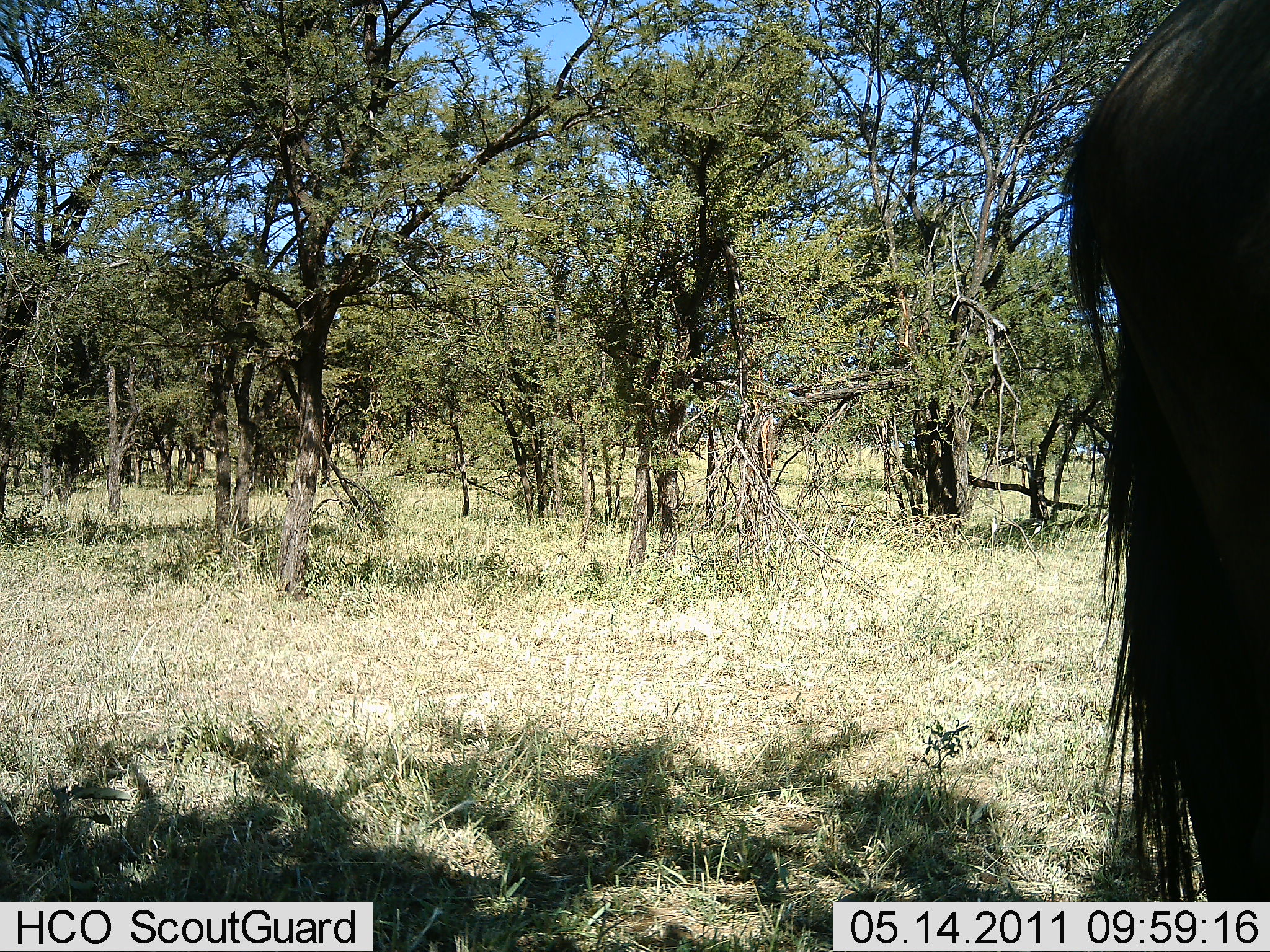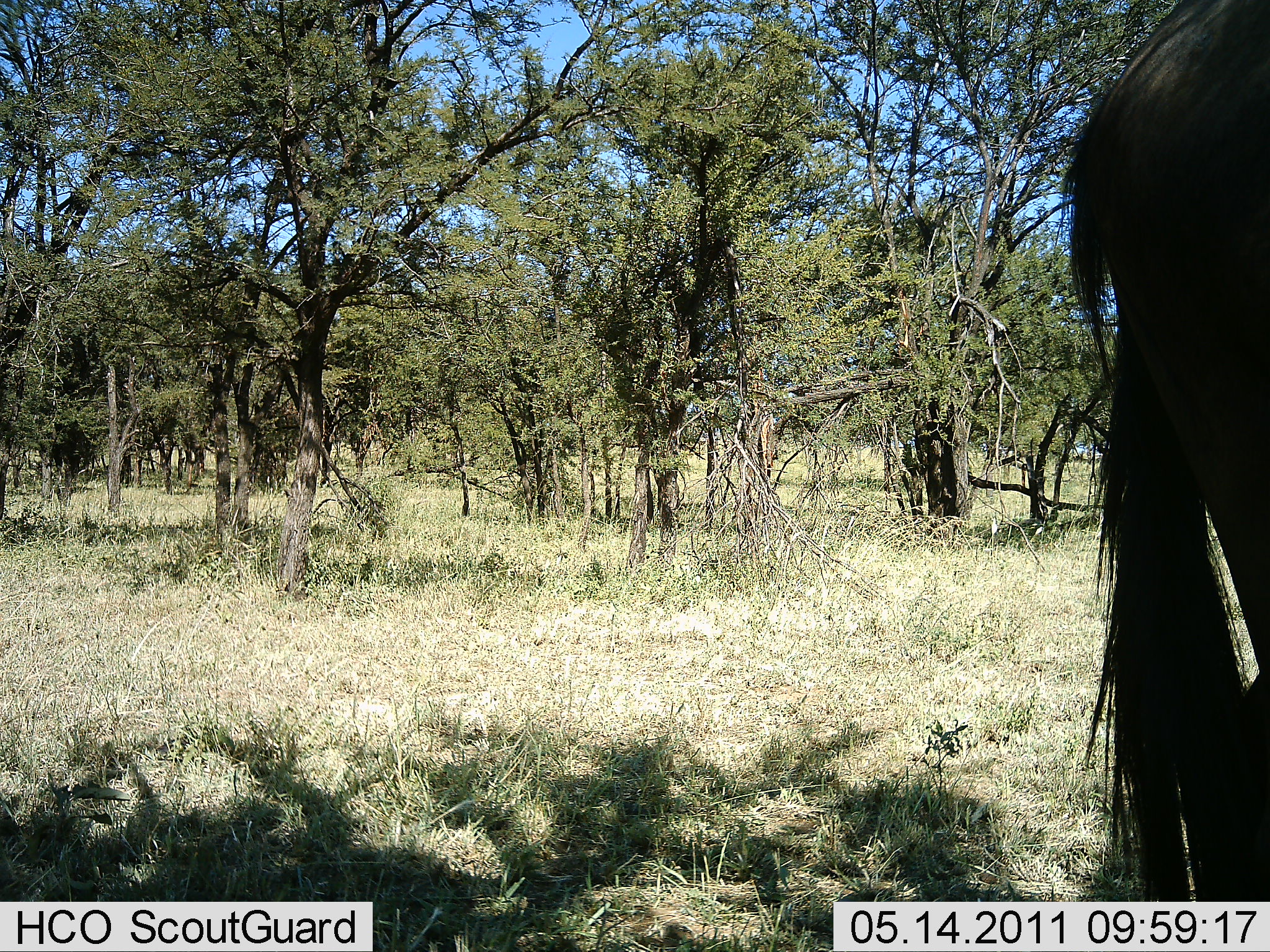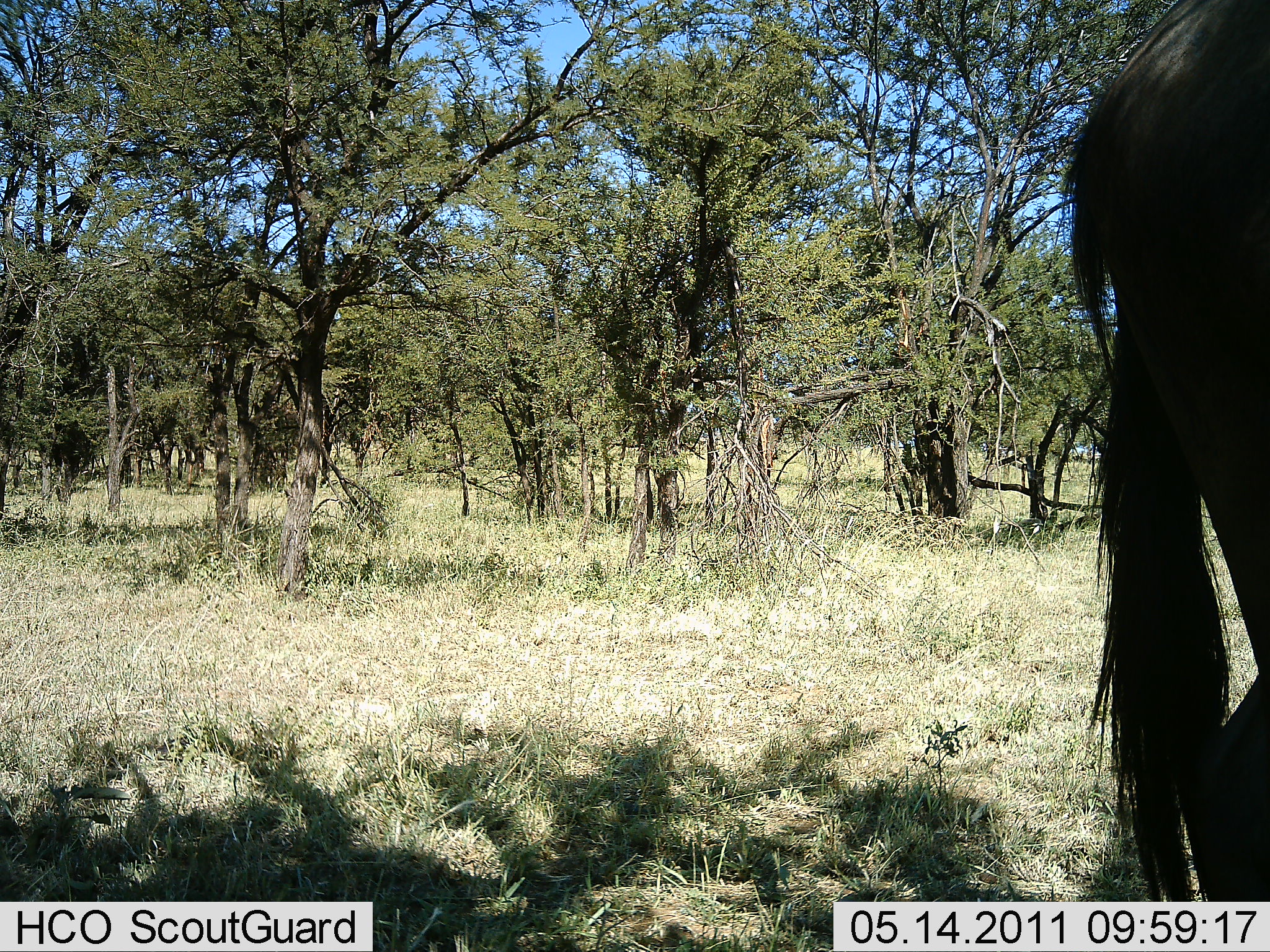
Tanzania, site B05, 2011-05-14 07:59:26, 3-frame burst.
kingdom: Animalia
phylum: Chordata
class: Mammalia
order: Artiodactyla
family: Bovidae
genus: Connochaetes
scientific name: Connochaetes taurinus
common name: blue wildebeest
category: wildebeest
Wildebeest (blue wildebeest) (Connochaetes taurinus), count 1. Behavior (volunteer vote fractions): standing 80%, resting 40%, moving 0%, interacting 0%. Young present (vote fraction): 0%. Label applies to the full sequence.